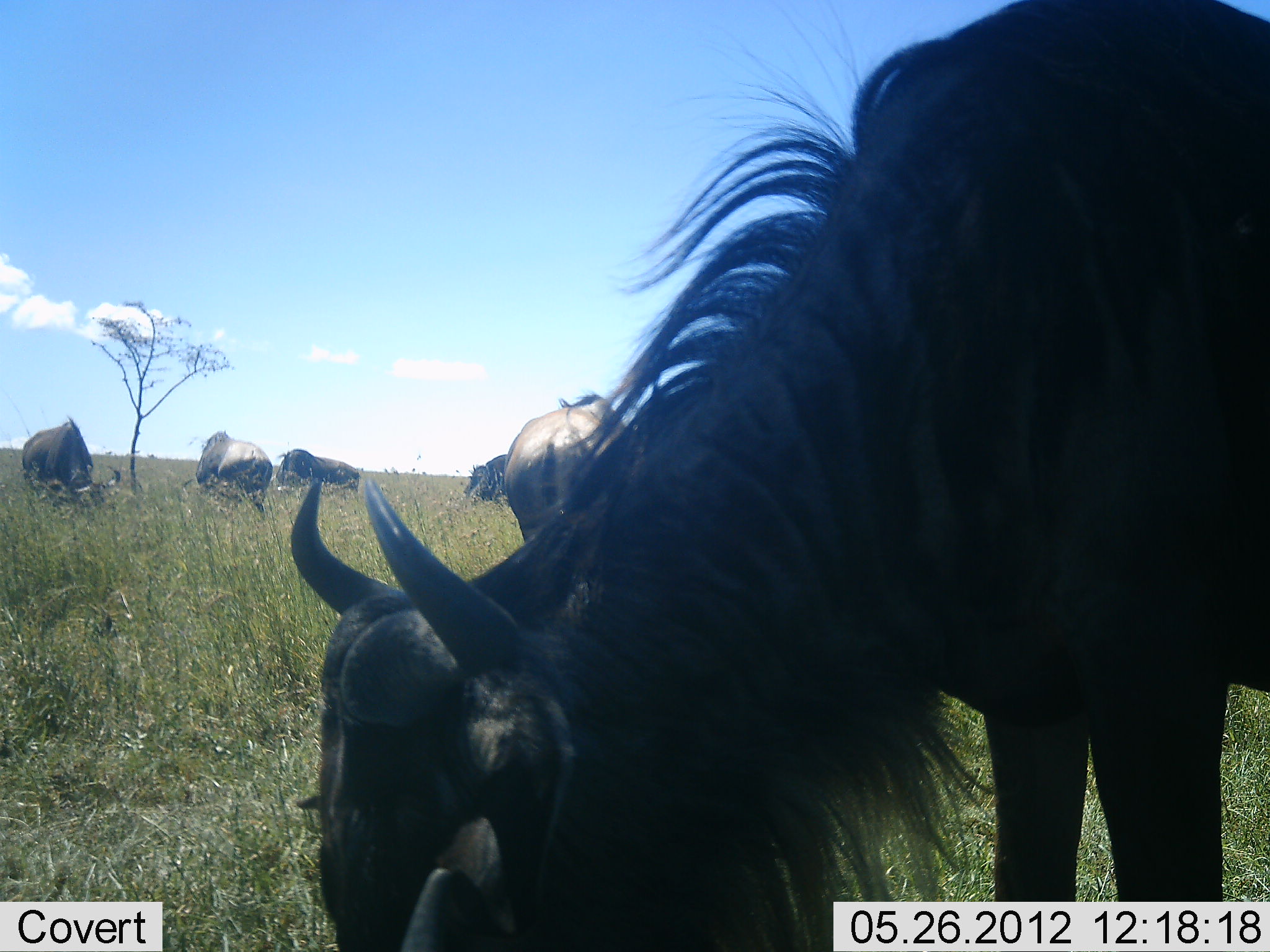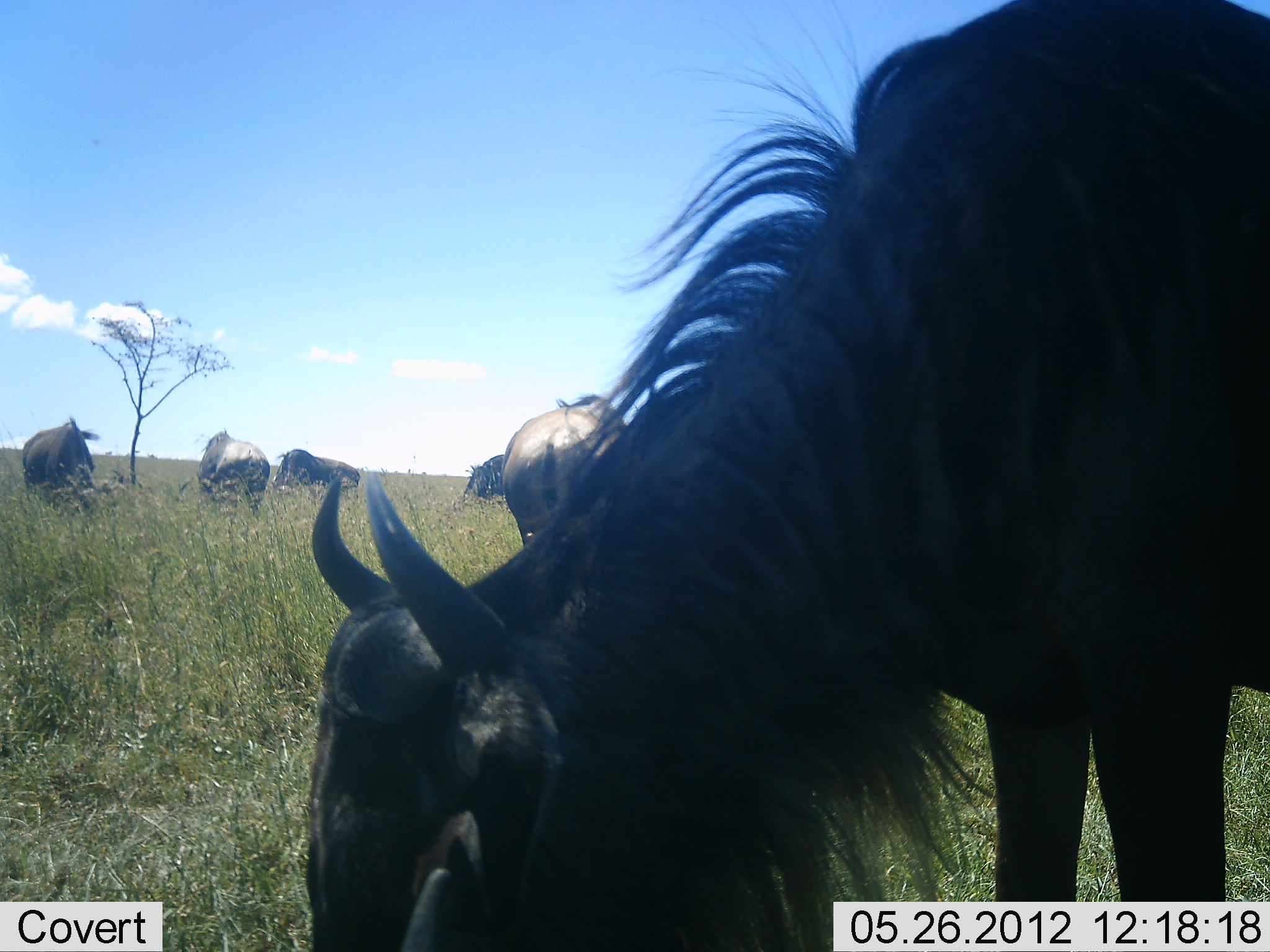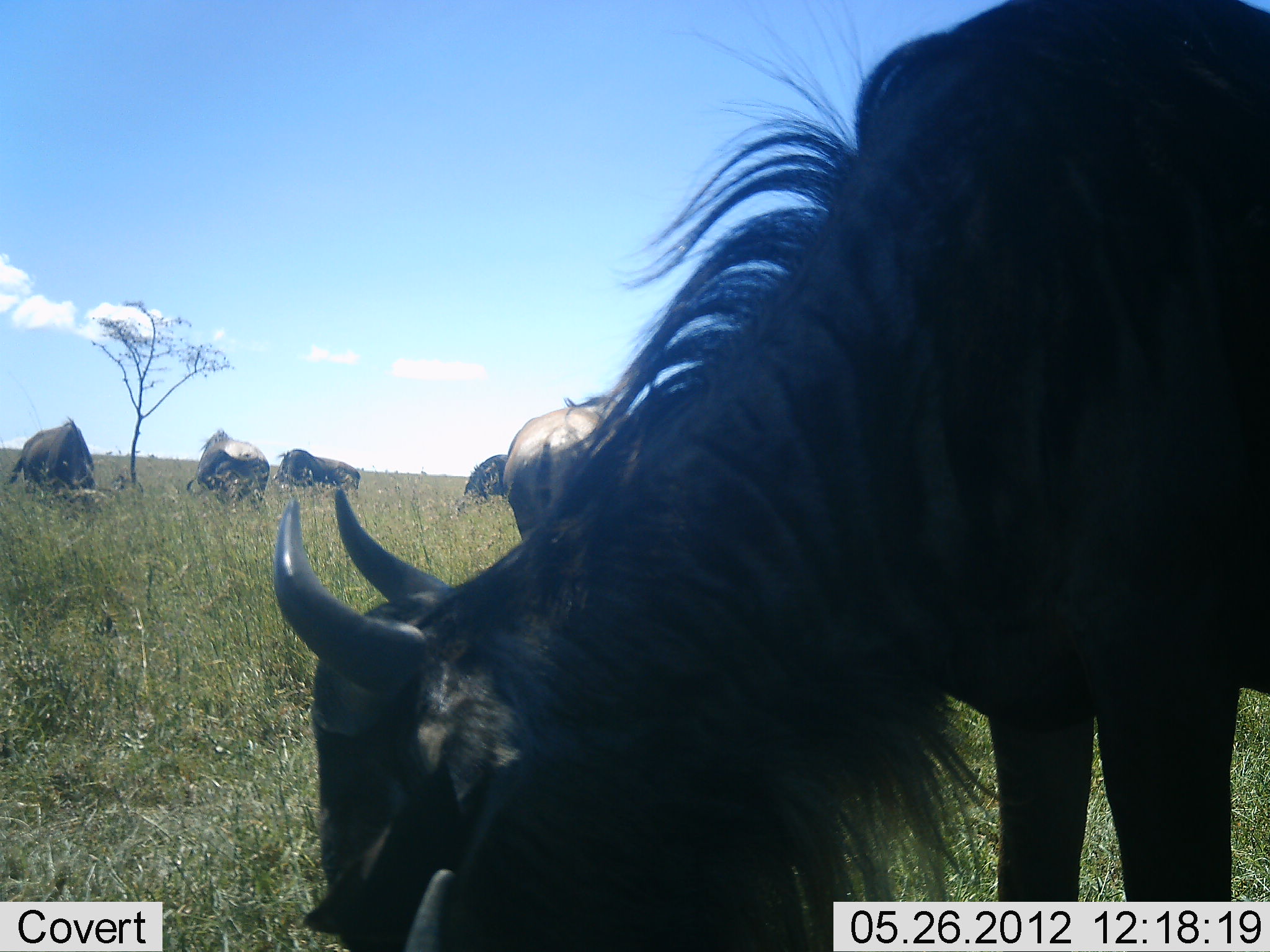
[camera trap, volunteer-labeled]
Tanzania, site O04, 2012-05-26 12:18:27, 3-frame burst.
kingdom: Animalia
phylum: Chordata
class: Mammalia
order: Artiodactyla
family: Bovidae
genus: Connochaetes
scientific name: Connochaetes taurinus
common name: blue wildebeest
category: wildebeest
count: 6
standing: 60%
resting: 0%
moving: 10%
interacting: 0%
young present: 0%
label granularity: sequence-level